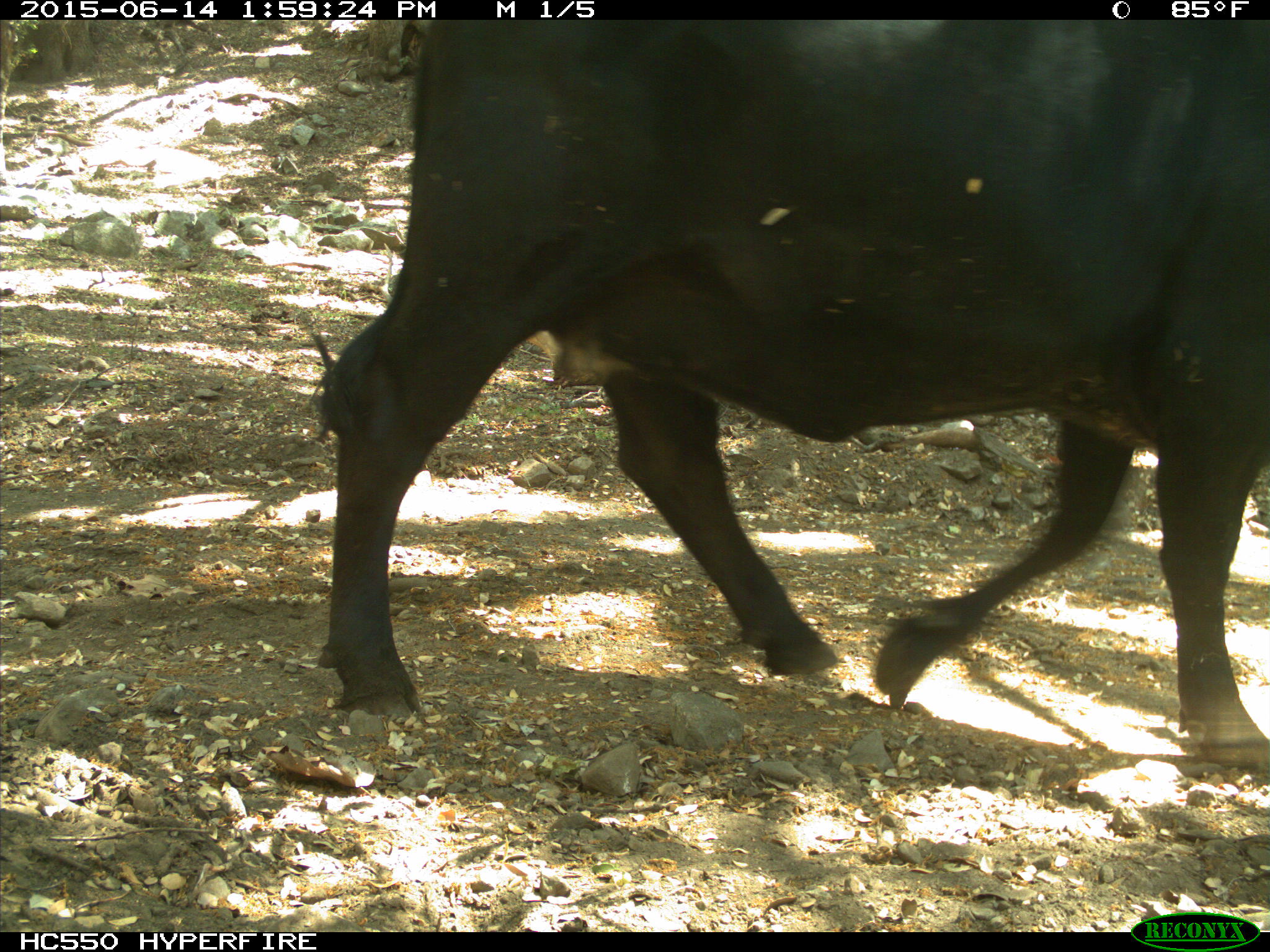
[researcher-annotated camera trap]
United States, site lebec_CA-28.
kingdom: Animalia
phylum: Chordata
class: Mammalia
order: Artiodactyla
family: Bovidae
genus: Bos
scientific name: Bos taurus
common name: domestic cow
Bos taurus (domestic cow).